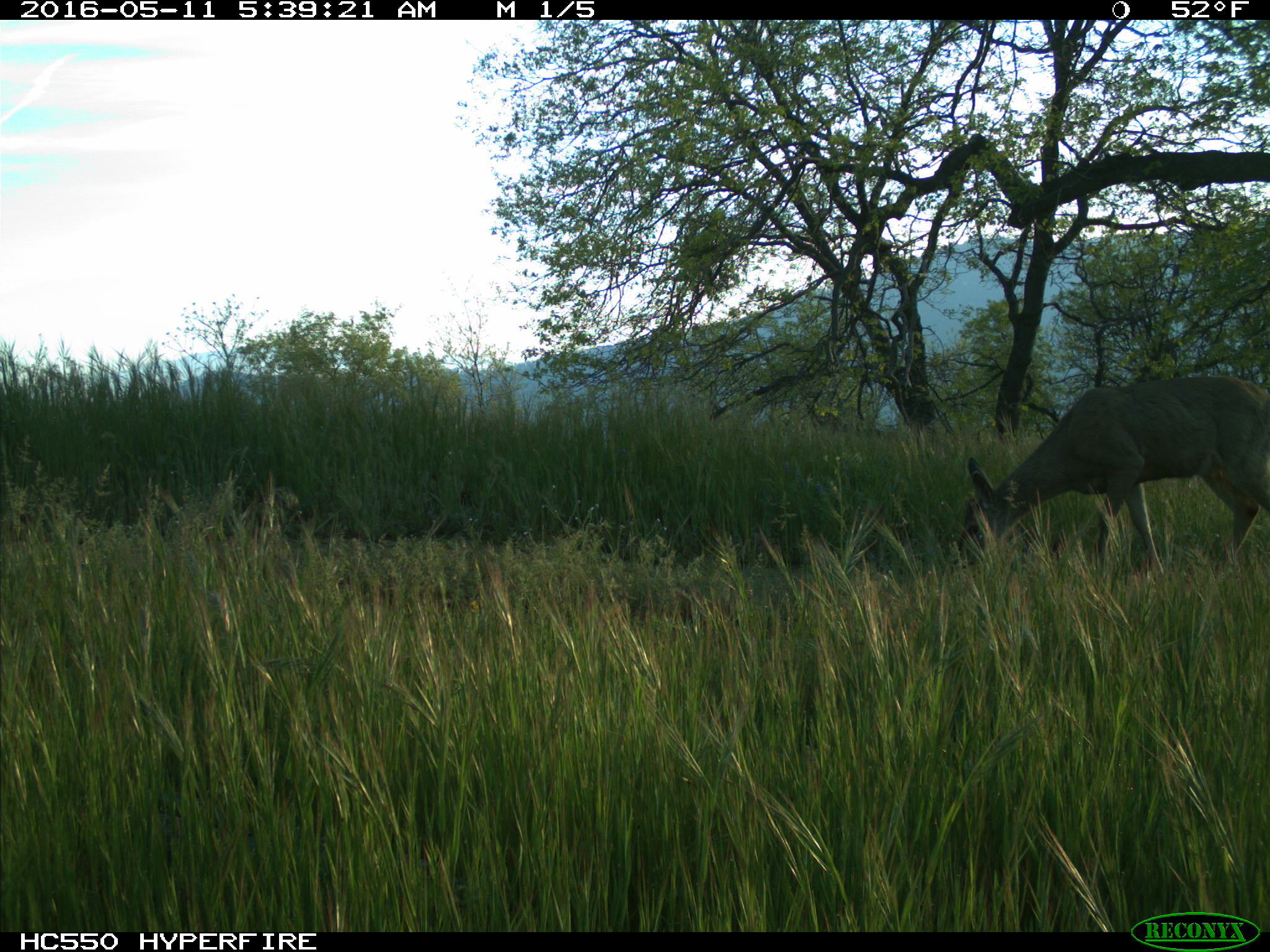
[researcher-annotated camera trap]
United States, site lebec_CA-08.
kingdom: Animalia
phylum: Chordata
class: Mammalia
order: Artiodactyla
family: Cervidae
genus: Odocoileus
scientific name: Odocoileus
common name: deer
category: unidentified deer